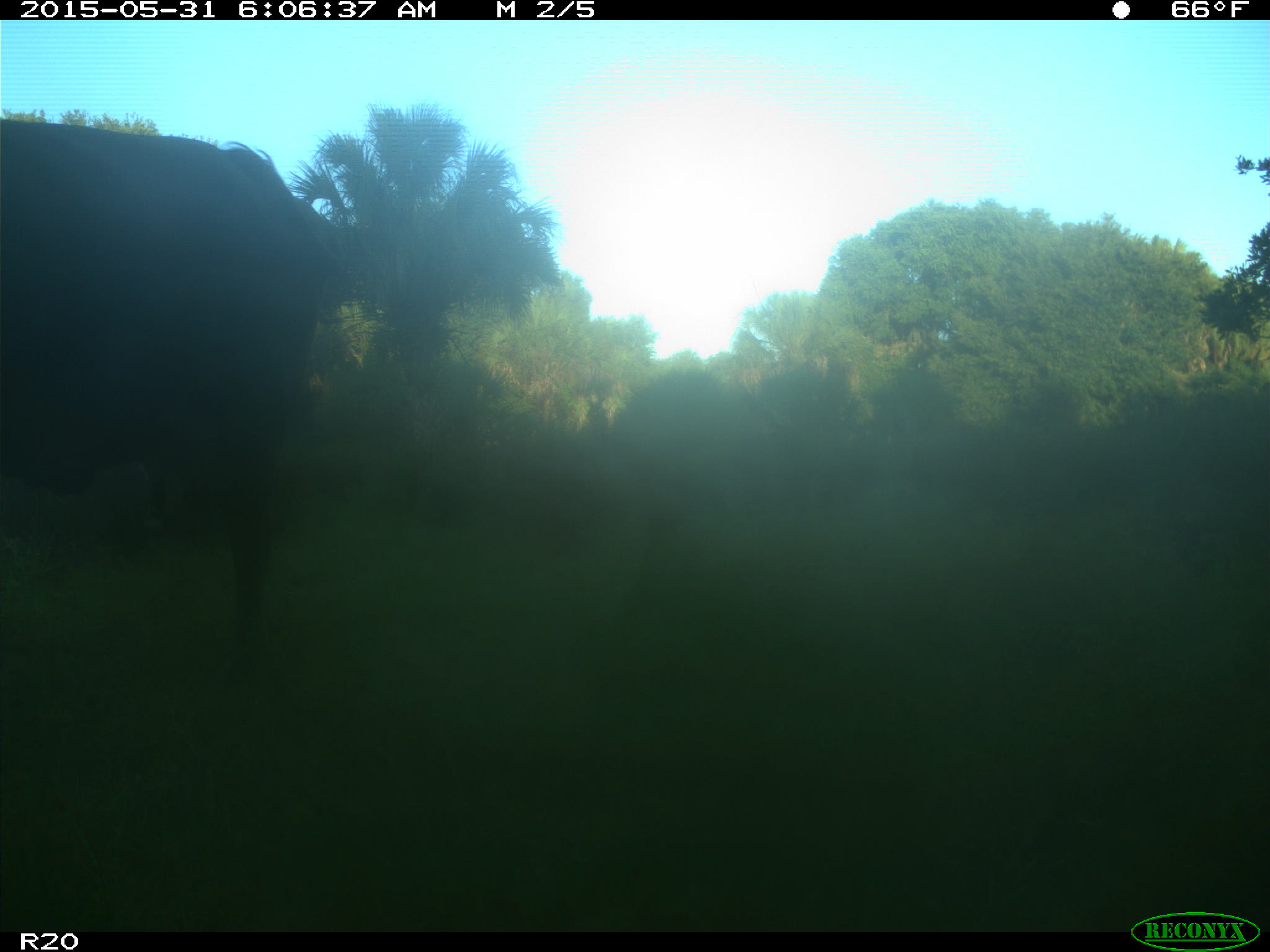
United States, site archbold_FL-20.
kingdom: Animalia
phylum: Chordata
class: Mammalia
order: Artiodactyla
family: Bovidae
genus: Bos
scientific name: Bos taurus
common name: domestic cow